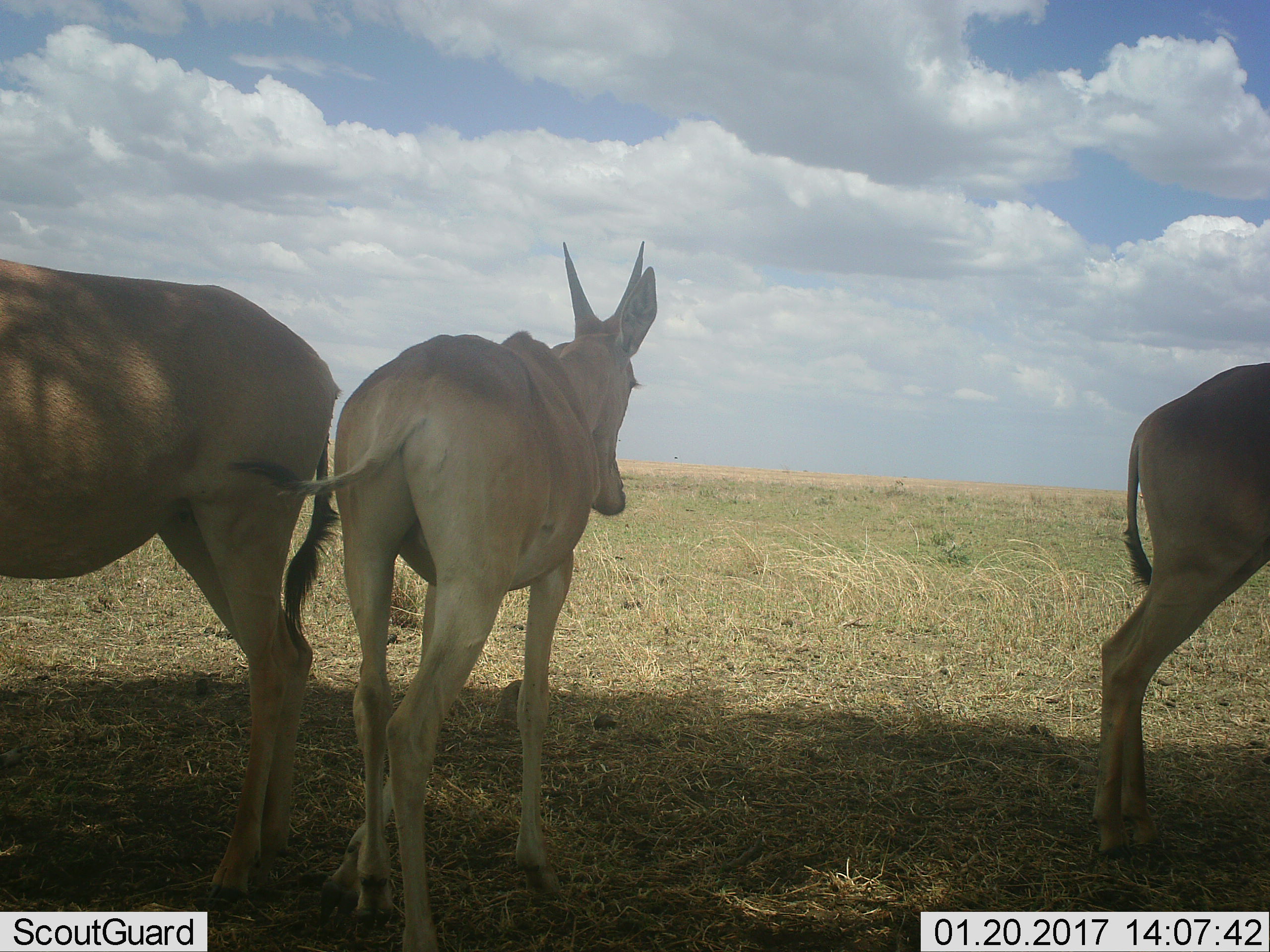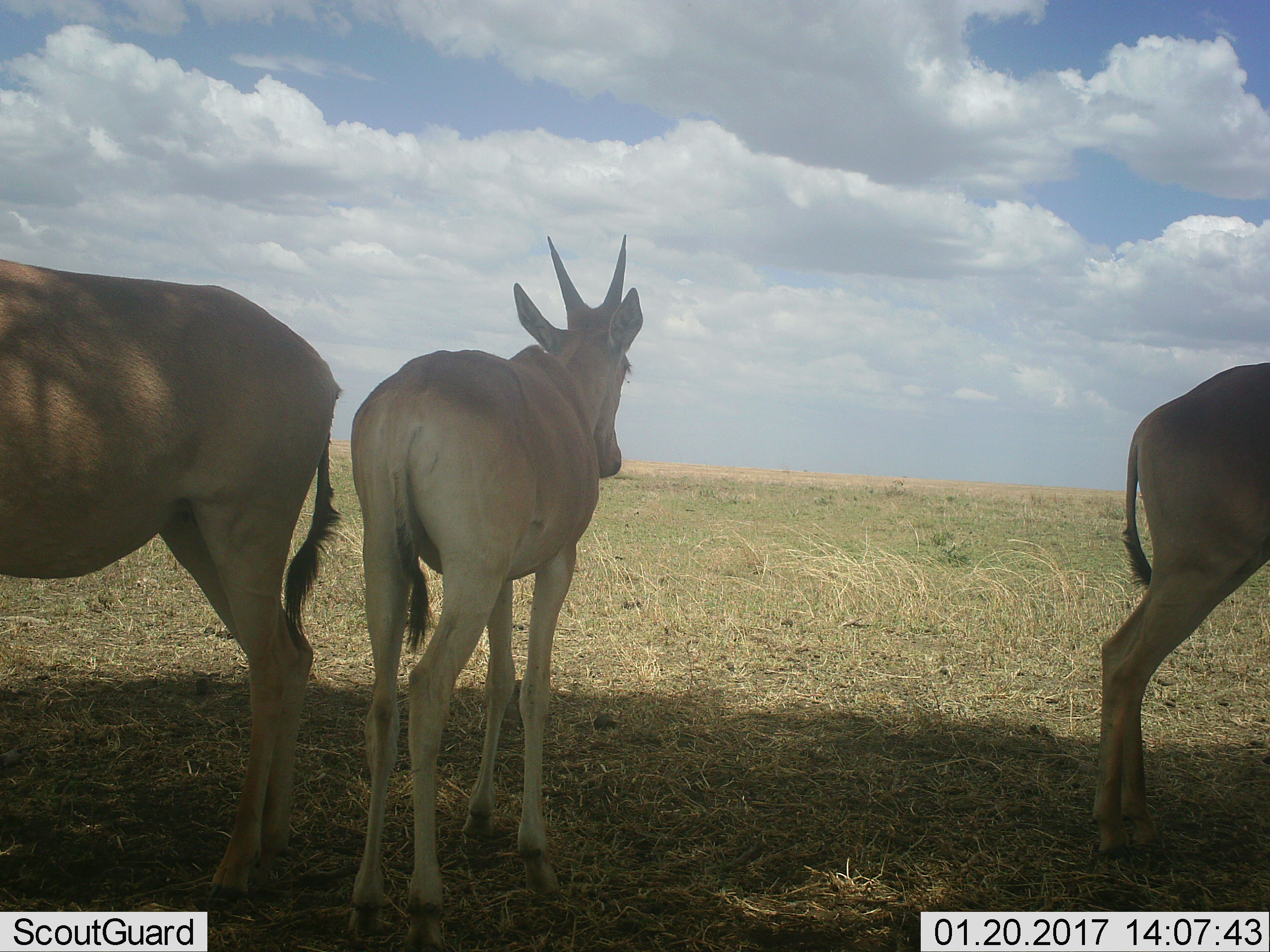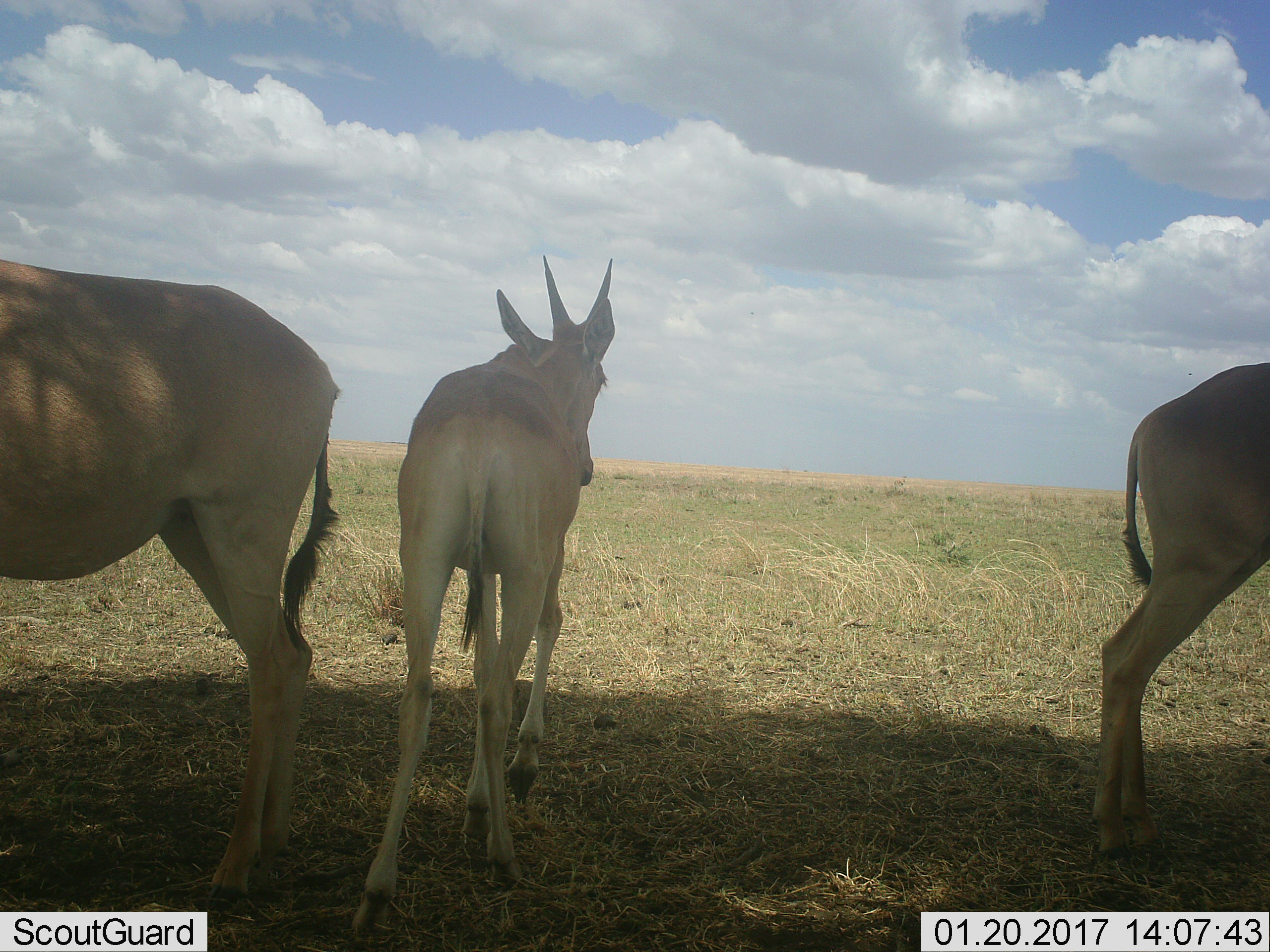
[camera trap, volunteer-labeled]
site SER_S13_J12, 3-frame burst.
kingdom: Animalia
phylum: Chordata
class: Mammalia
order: Artiodactyla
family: Bovidae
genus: Alcelaphus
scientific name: Alcelaphus buselaphus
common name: hartebeest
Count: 3.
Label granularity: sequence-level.